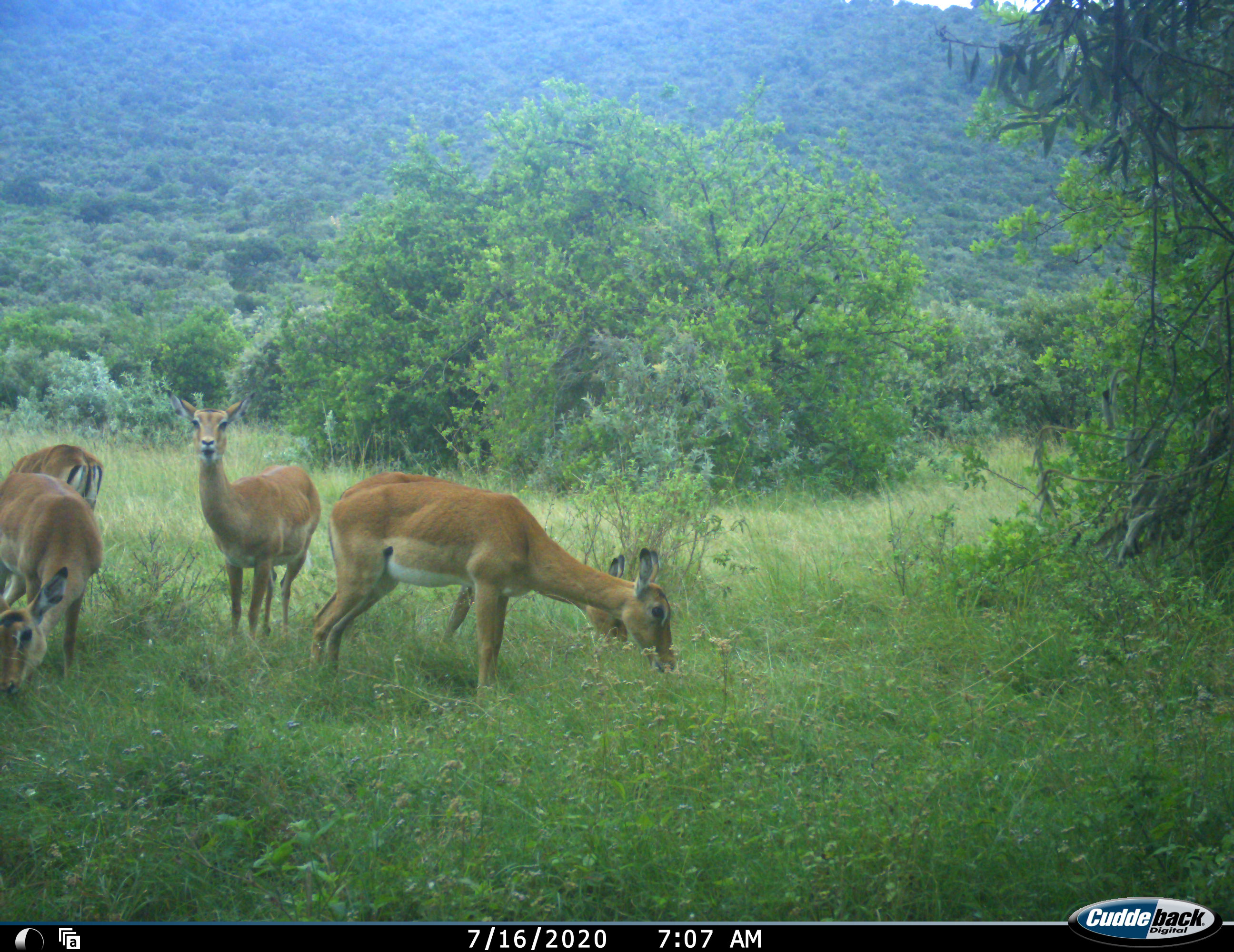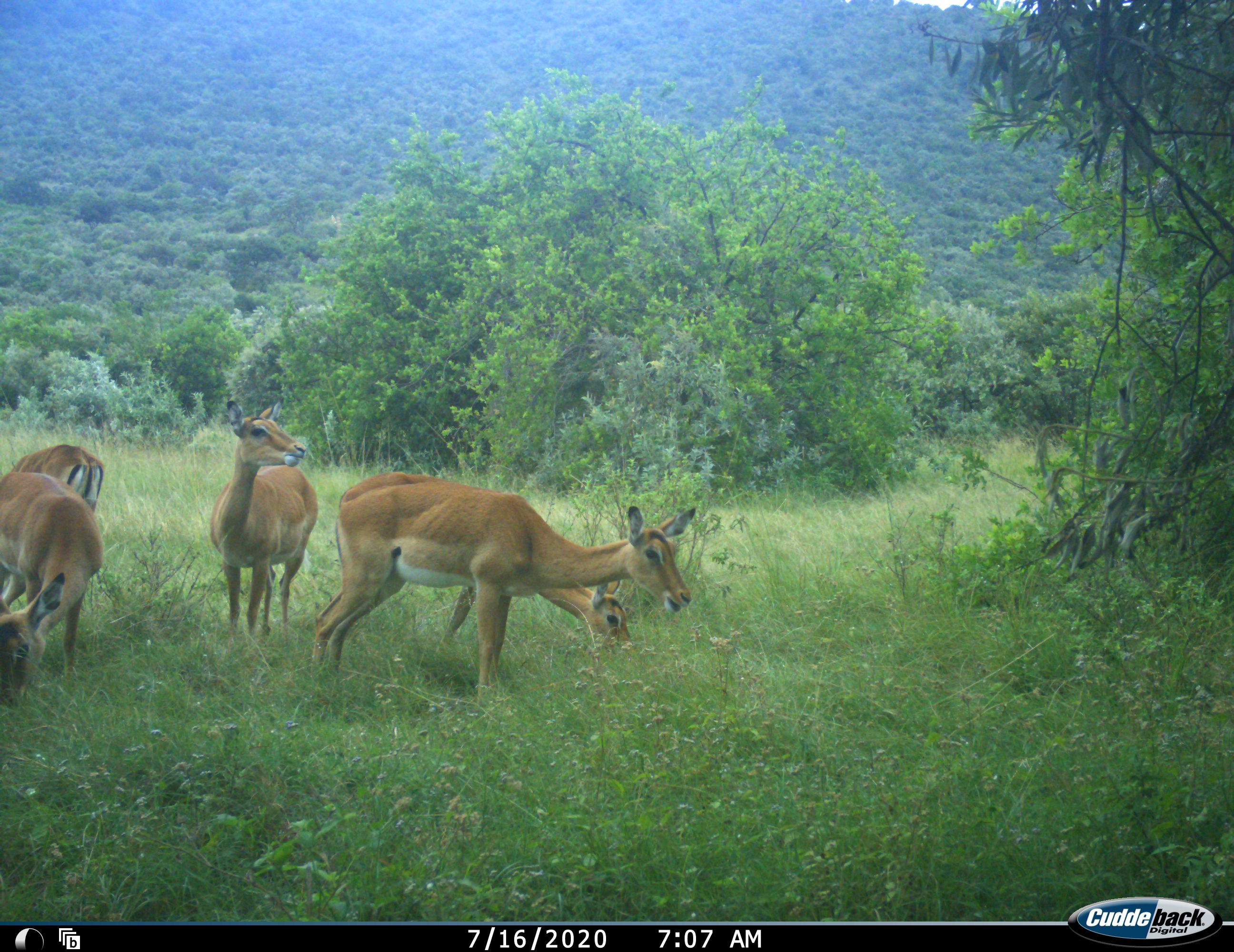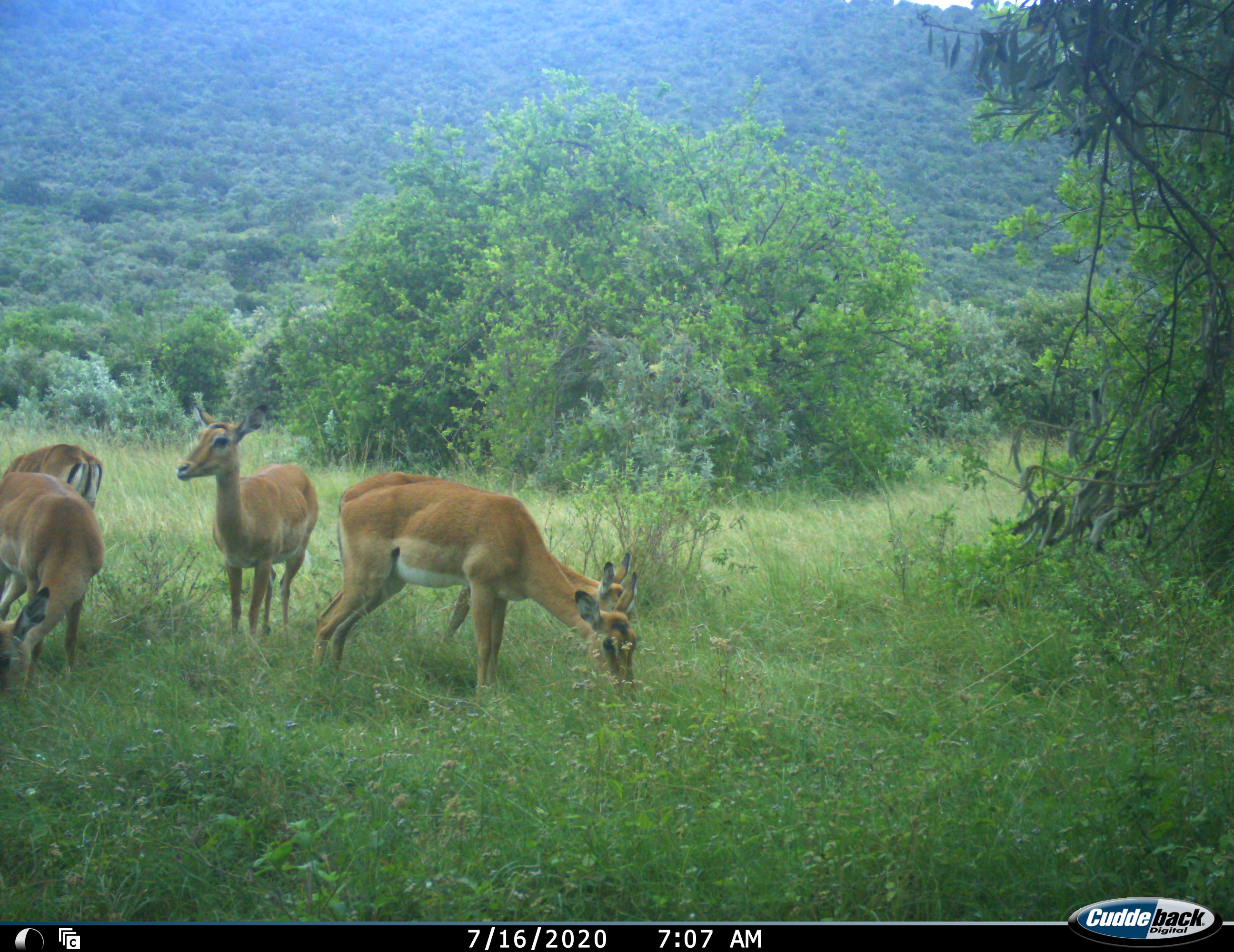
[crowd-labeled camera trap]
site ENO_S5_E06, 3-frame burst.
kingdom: Animalia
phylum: Chordata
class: Mammalia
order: Artiodactyla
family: Bovidae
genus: Aepyceros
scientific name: Aepyceros melampus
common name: impala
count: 5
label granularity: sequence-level